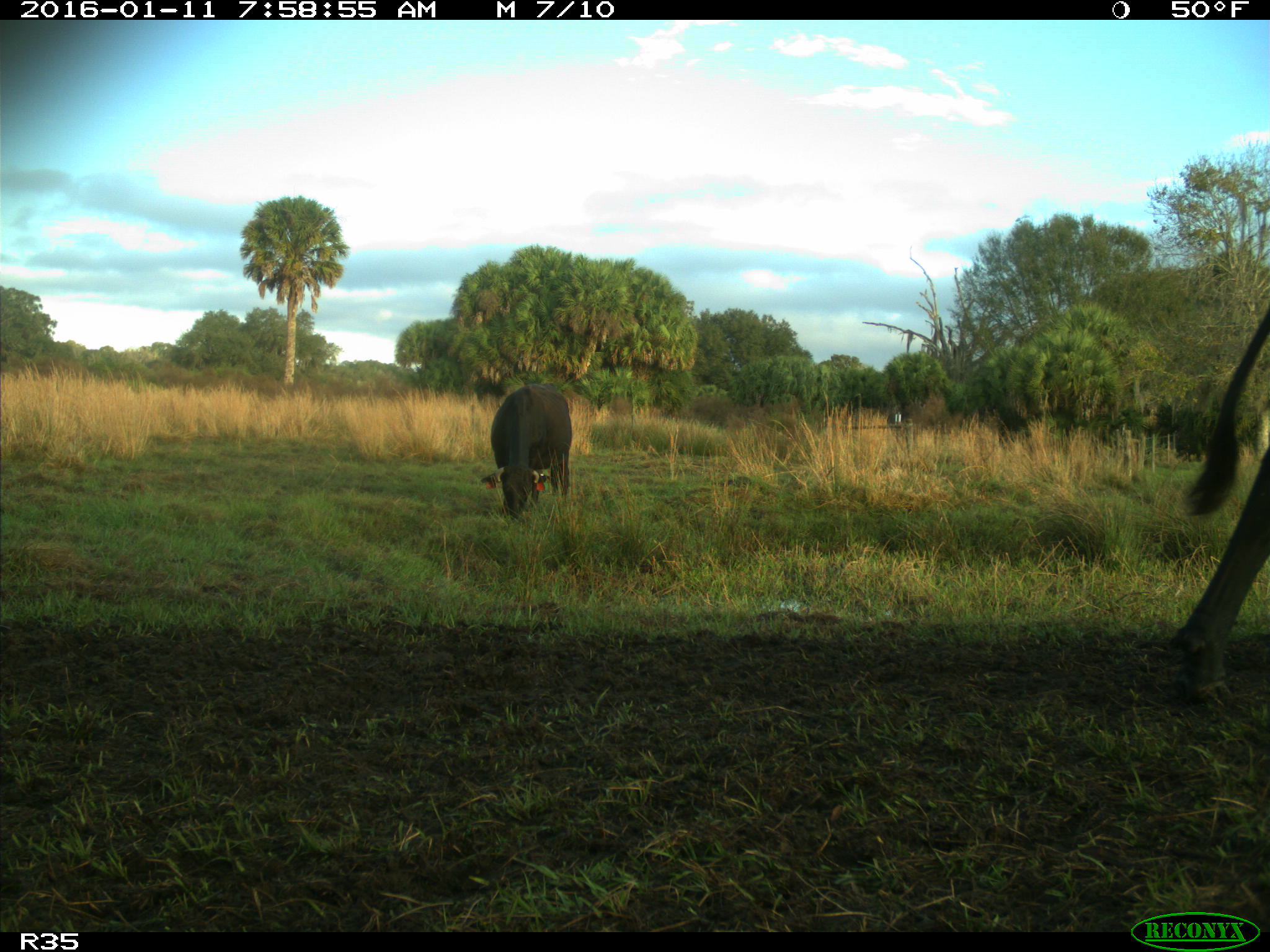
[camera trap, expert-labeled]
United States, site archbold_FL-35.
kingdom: Animalia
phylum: Chordata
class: Mammalia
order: Artiodactyla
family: Bovidae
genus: Bos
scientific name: Bos taurus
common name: domestic cow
Bos taurus (domestic cow).